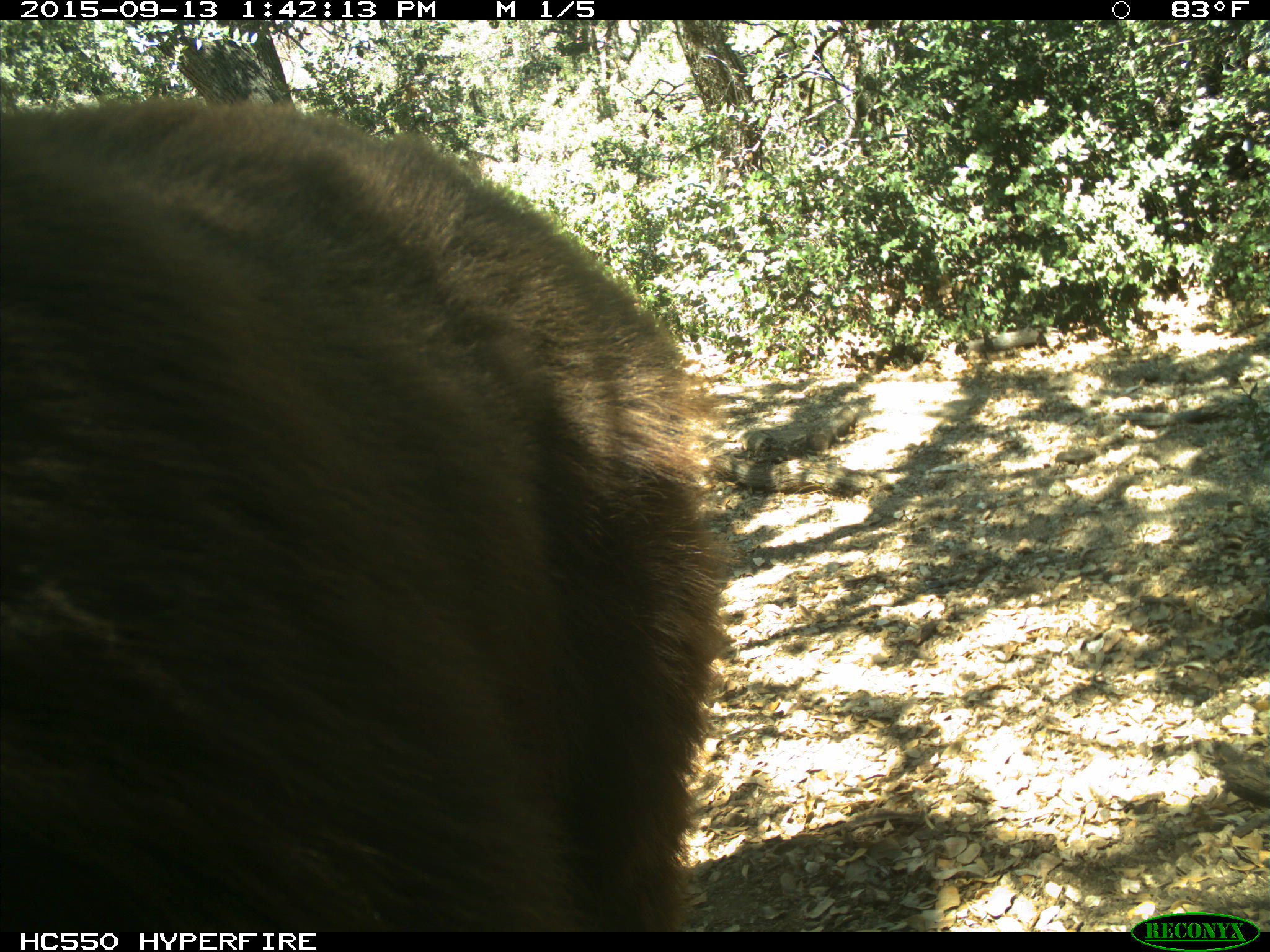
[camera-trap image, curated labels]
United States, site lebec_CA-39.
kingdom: Animalia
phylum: Chordata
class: Mammalia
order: Carnivora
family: Ursidae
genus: Ursus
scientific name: Ursus americanus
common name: american black bear